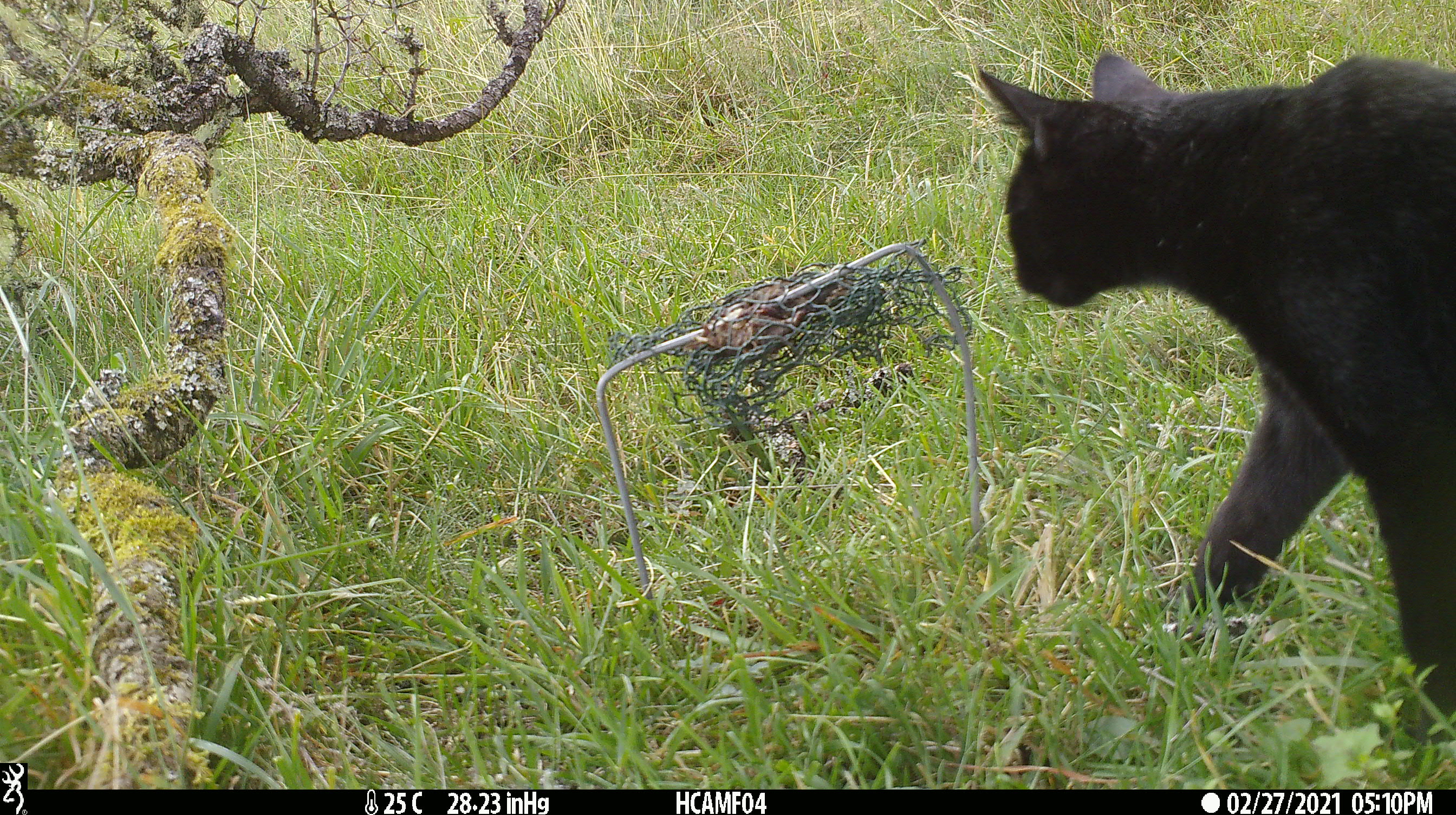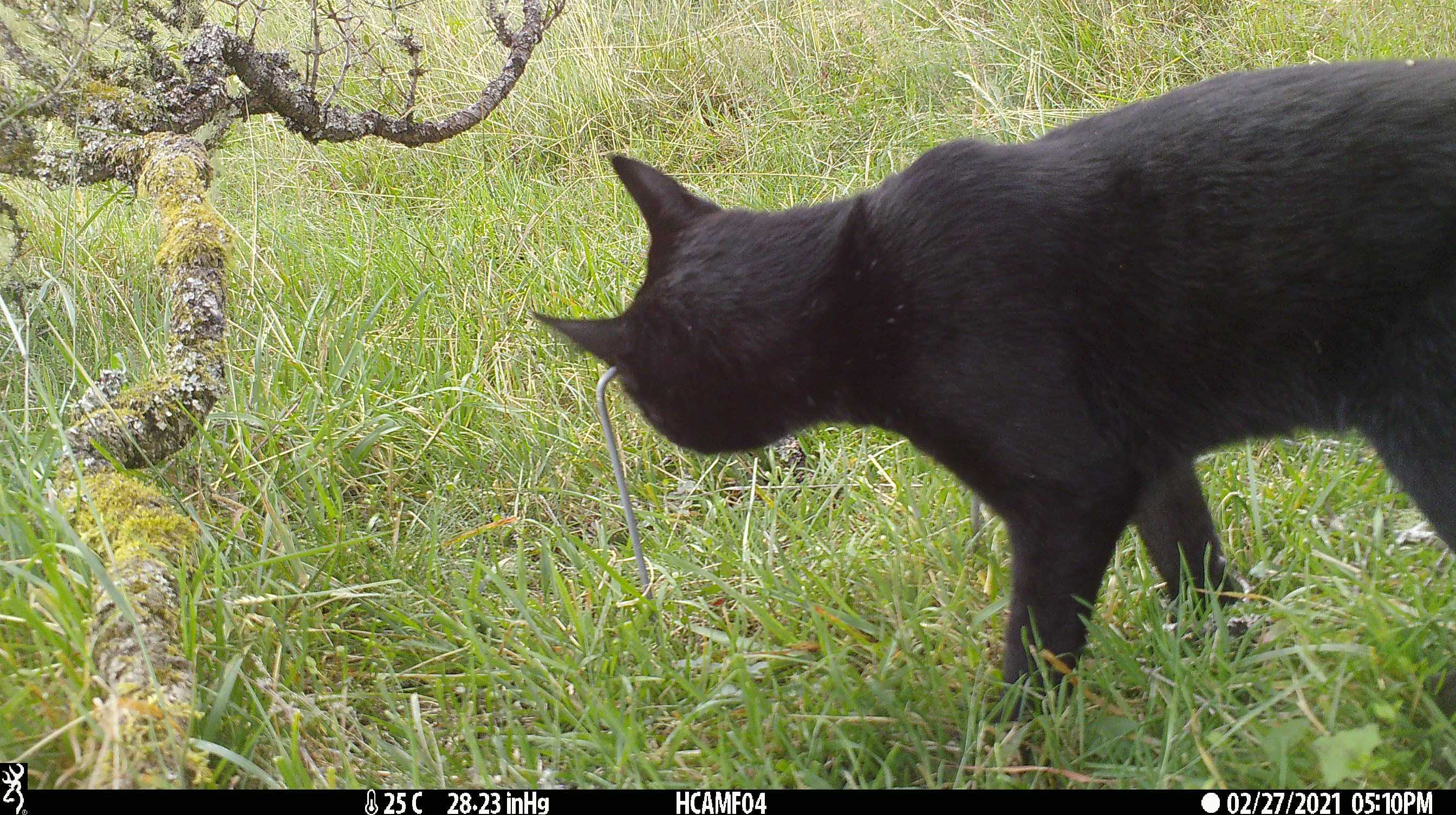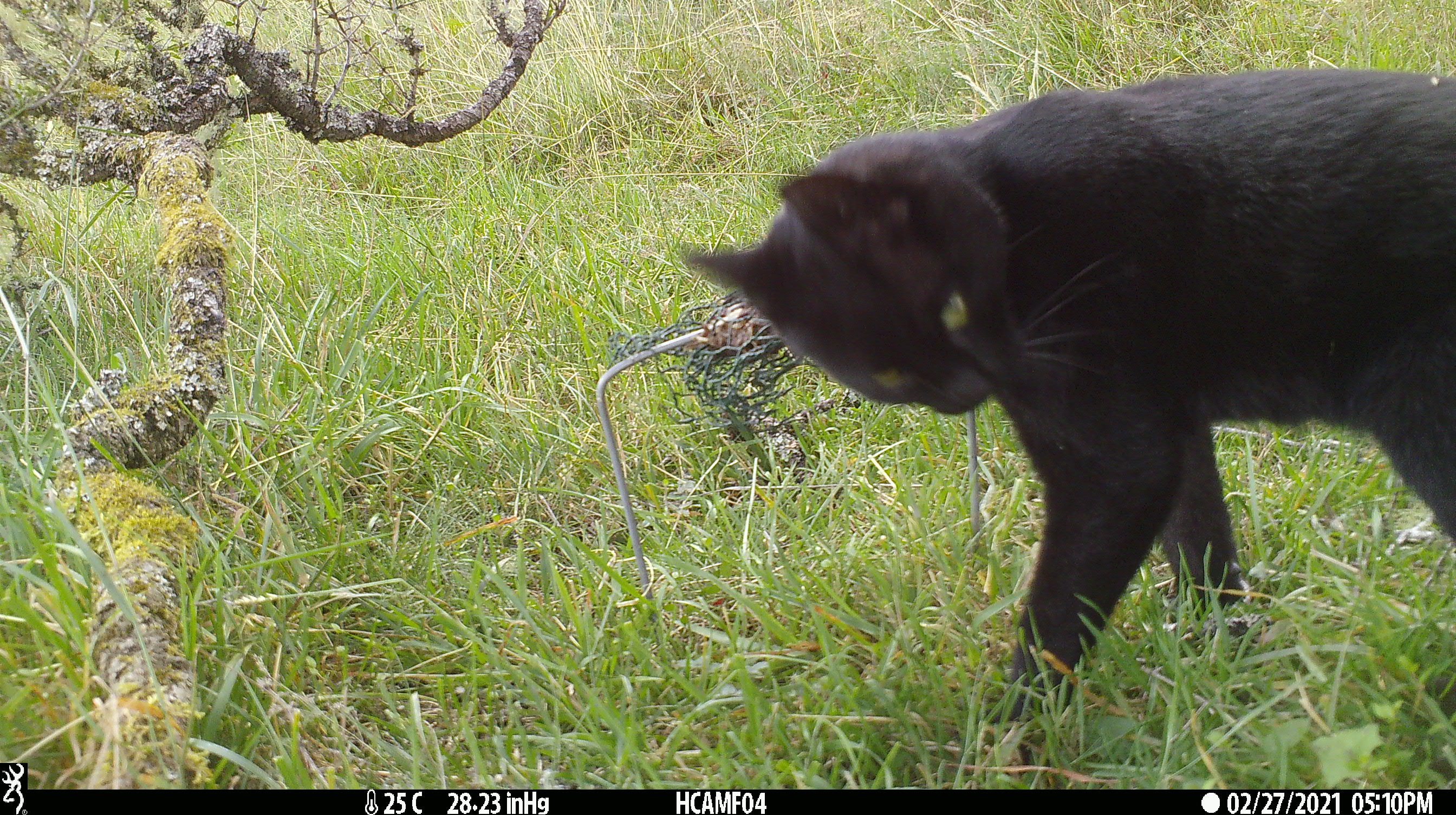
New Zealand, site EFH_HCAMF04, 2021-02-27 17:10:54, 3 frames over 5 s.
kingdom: Animalia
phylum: Chordata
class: Mammalia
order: Carnivora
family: Felidae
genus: Felis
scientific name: Felis catus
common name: domestic cat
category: cat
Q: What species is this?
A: Cat (domestic cat) (Felis catus).